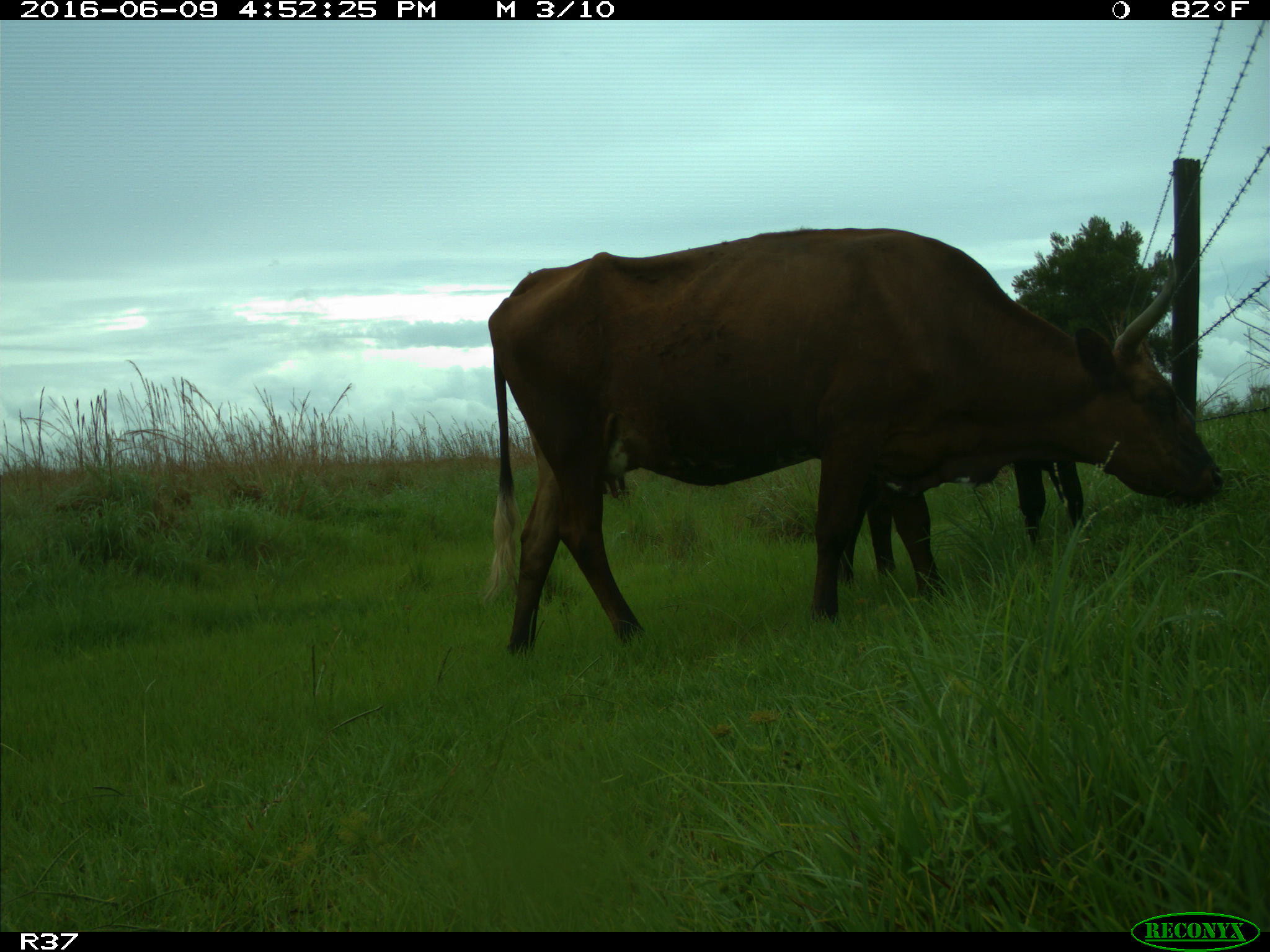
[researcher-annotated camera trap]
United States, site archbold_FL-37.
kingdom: Animalia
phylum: Chordata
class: Mammalia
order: Artiodactyla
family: Bovidae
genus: Bos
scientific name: Bos taurus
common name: domestic cow